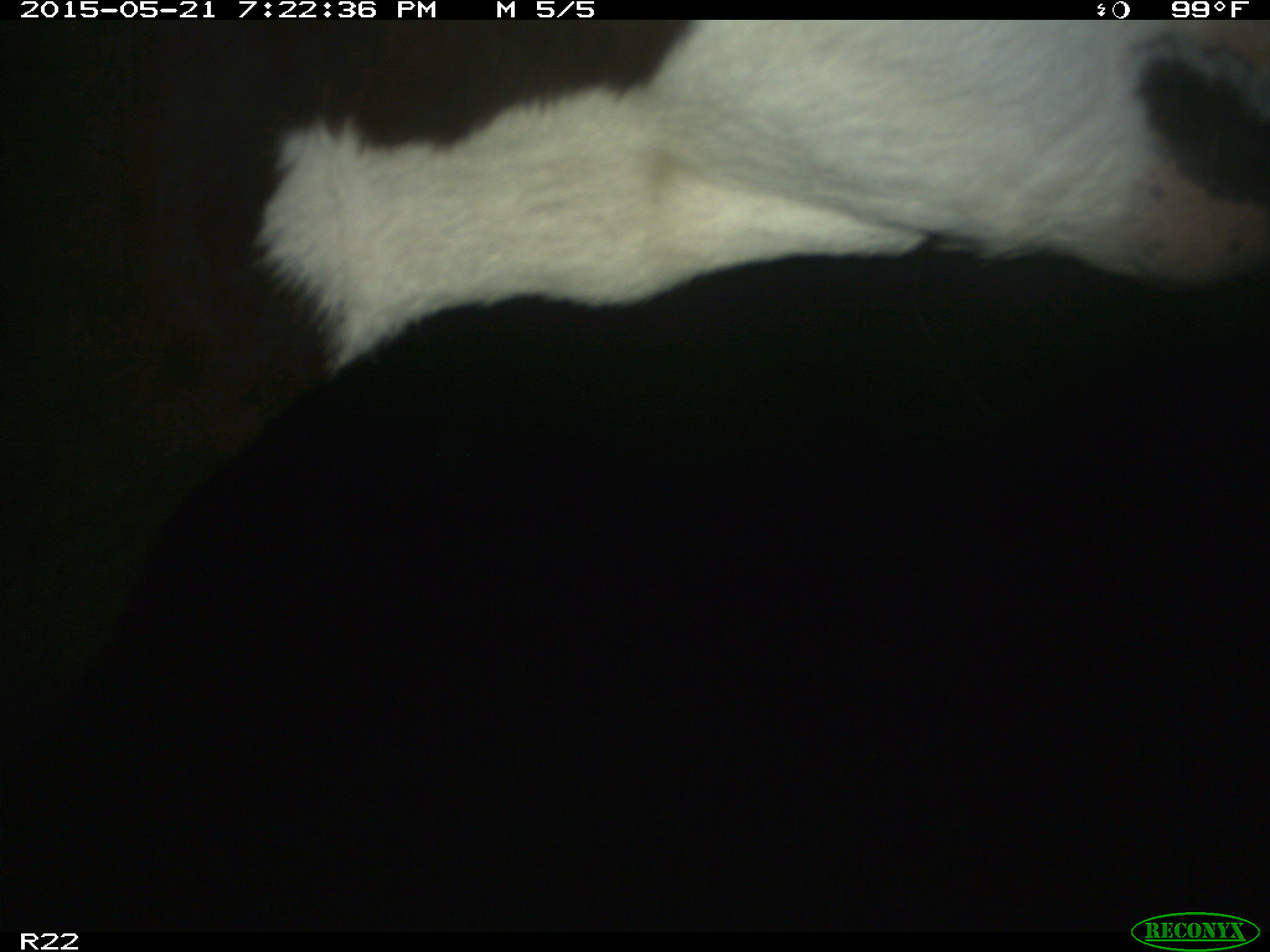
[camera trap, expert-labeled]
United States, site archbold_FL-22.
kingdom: Animalia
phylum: Chordata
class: Mammalia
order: Artiodactyla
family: Bovidae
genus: Bos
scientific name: Bos taurus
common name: domestic cow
Bos taurus (domestic cow).